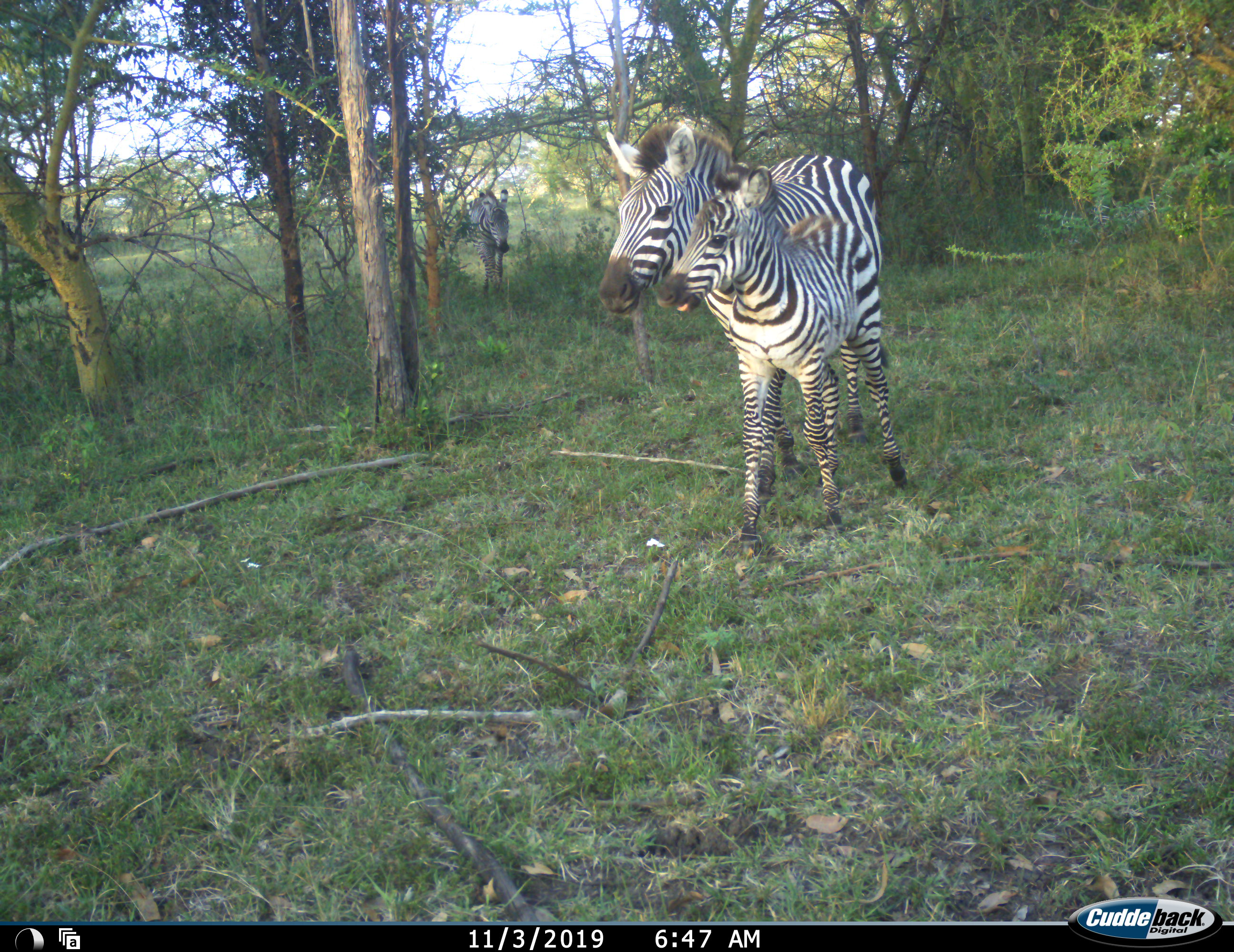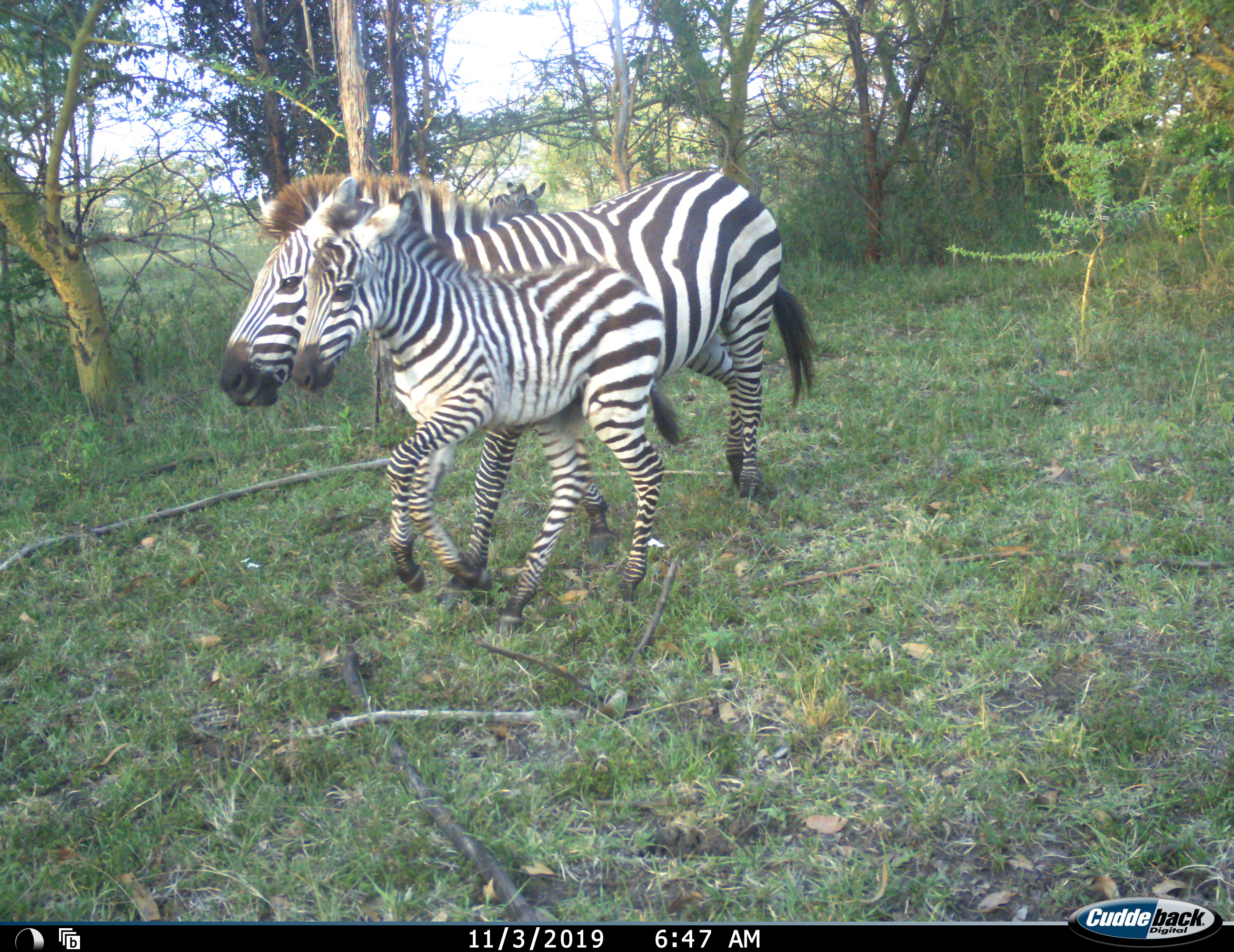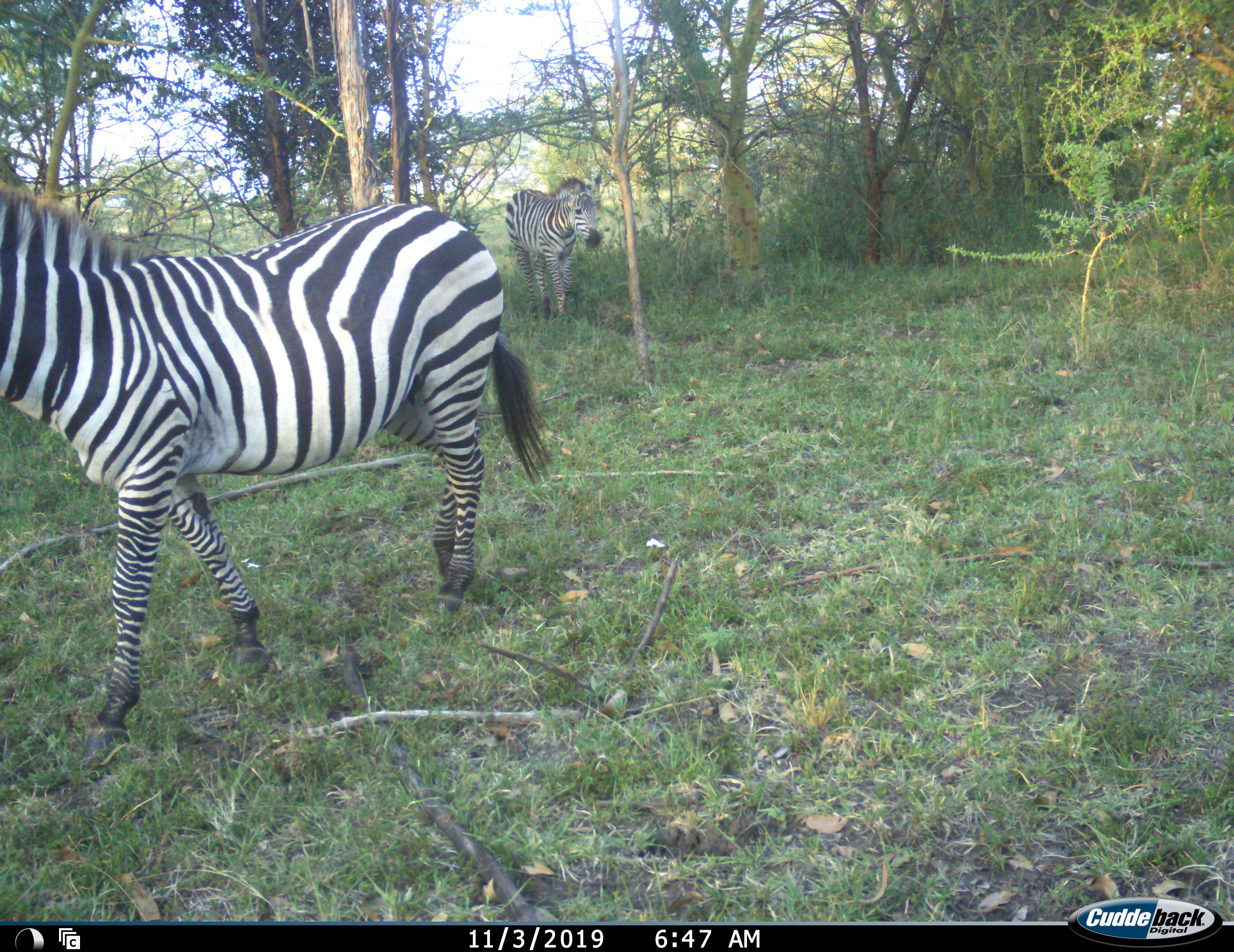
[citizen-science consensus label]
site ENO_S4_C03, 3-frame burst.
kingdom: Animalia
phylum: Chordata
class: Mammalia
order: Perissodactyla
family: Equidae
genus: Equus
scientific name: Equus quagga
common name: plains zebra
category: zebraplains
Zebraplains (plains zebra) (Equus quagga), count 3. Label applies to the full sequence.